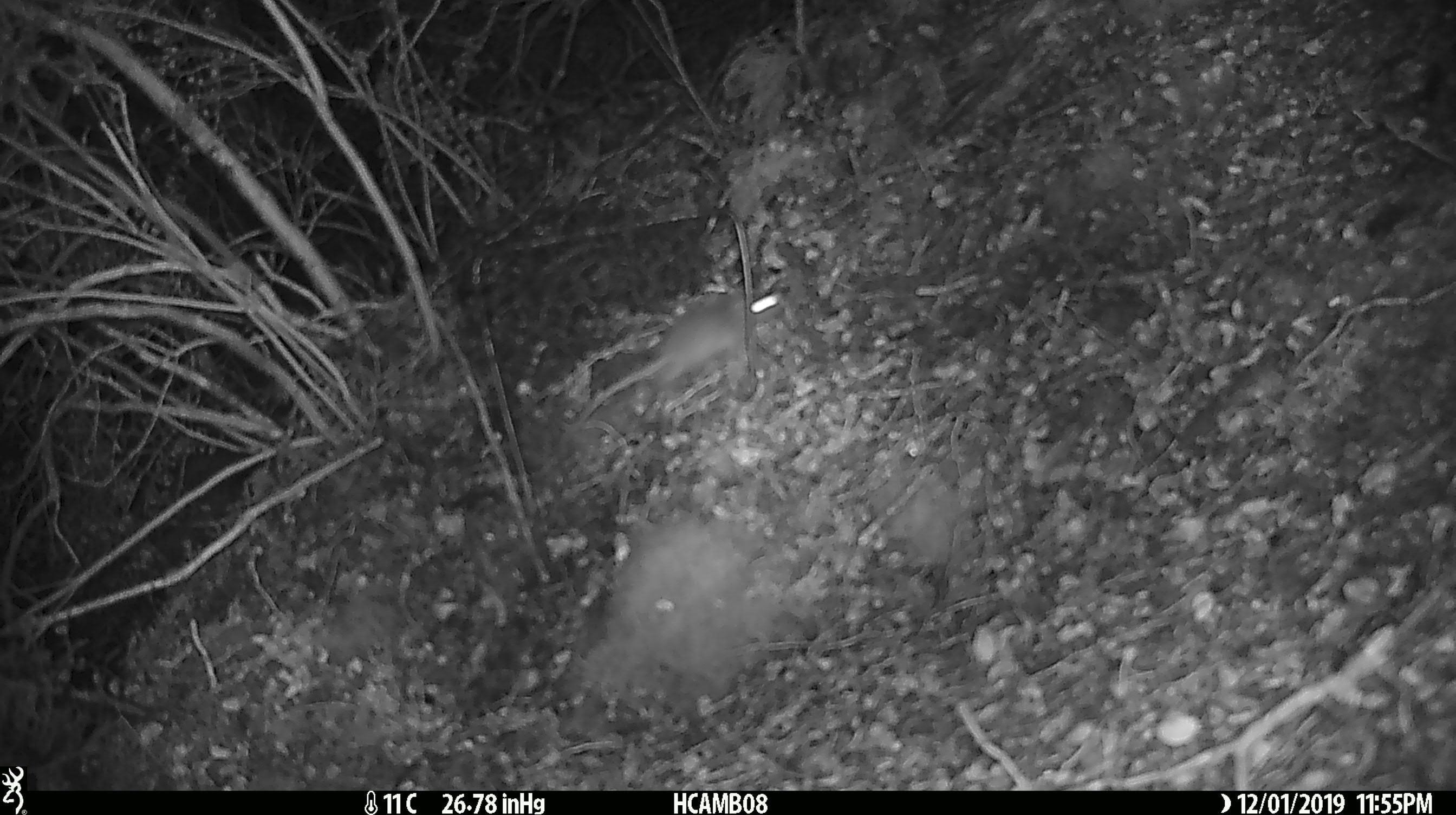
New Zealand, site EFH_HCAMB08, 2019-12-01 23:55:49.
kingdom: Animalia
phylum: Chordata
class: Mammalia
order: Rodentia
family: Muridae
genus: Mus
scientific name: Mus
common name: mouse